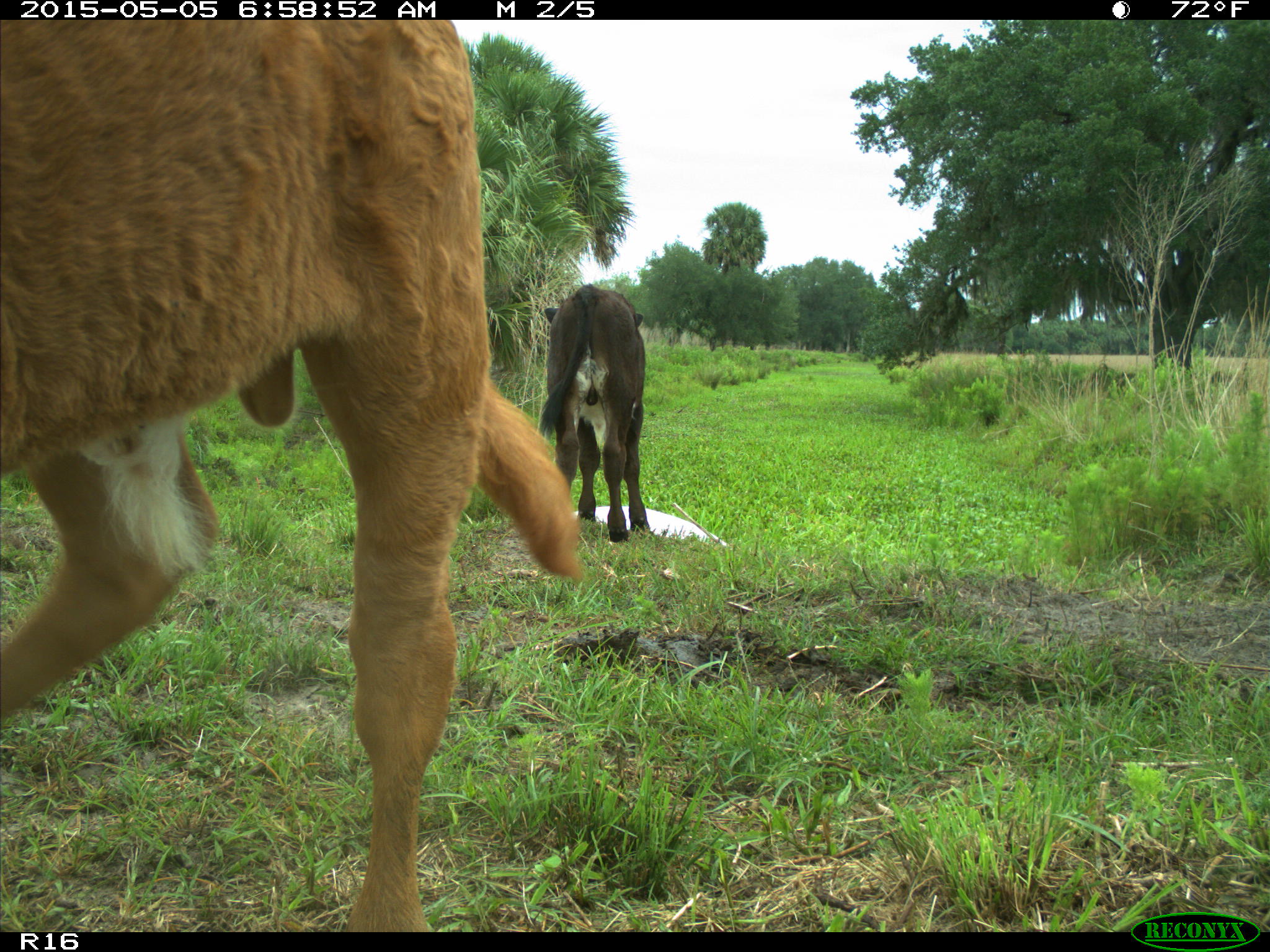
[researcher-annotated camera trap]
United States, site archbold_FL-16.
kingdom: Animalia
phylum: Chordata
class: Mammalia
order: Artiodactyla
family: Bovidae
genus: Bos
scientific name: Bos taurus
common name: domestic cow